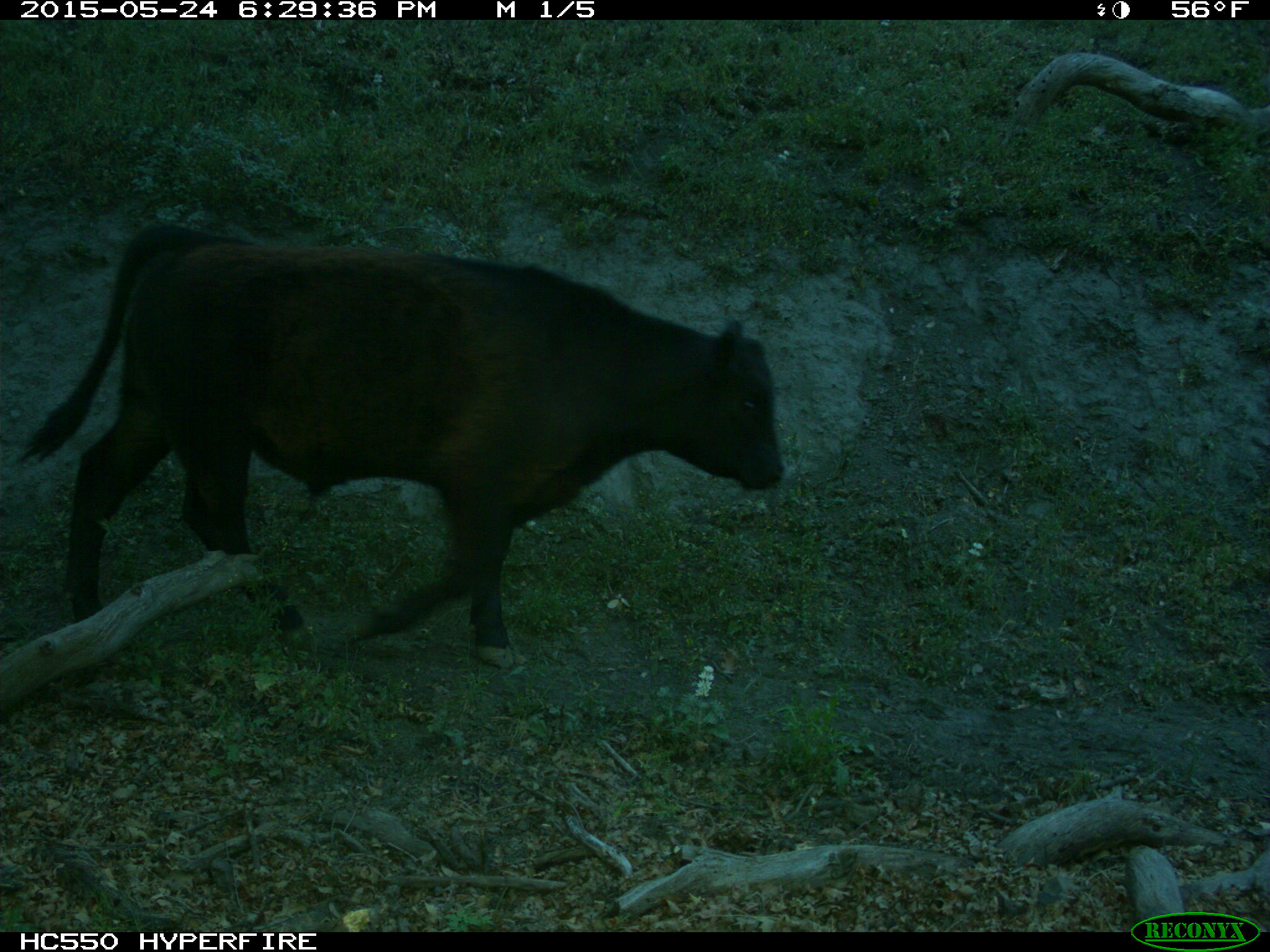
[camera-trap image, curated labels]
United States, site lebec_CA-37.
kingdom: Animalia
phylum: Chordata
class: Mammalia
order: Artiodactyla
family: Bovidae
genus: Bos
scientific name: Bos taurus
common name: domestic cow